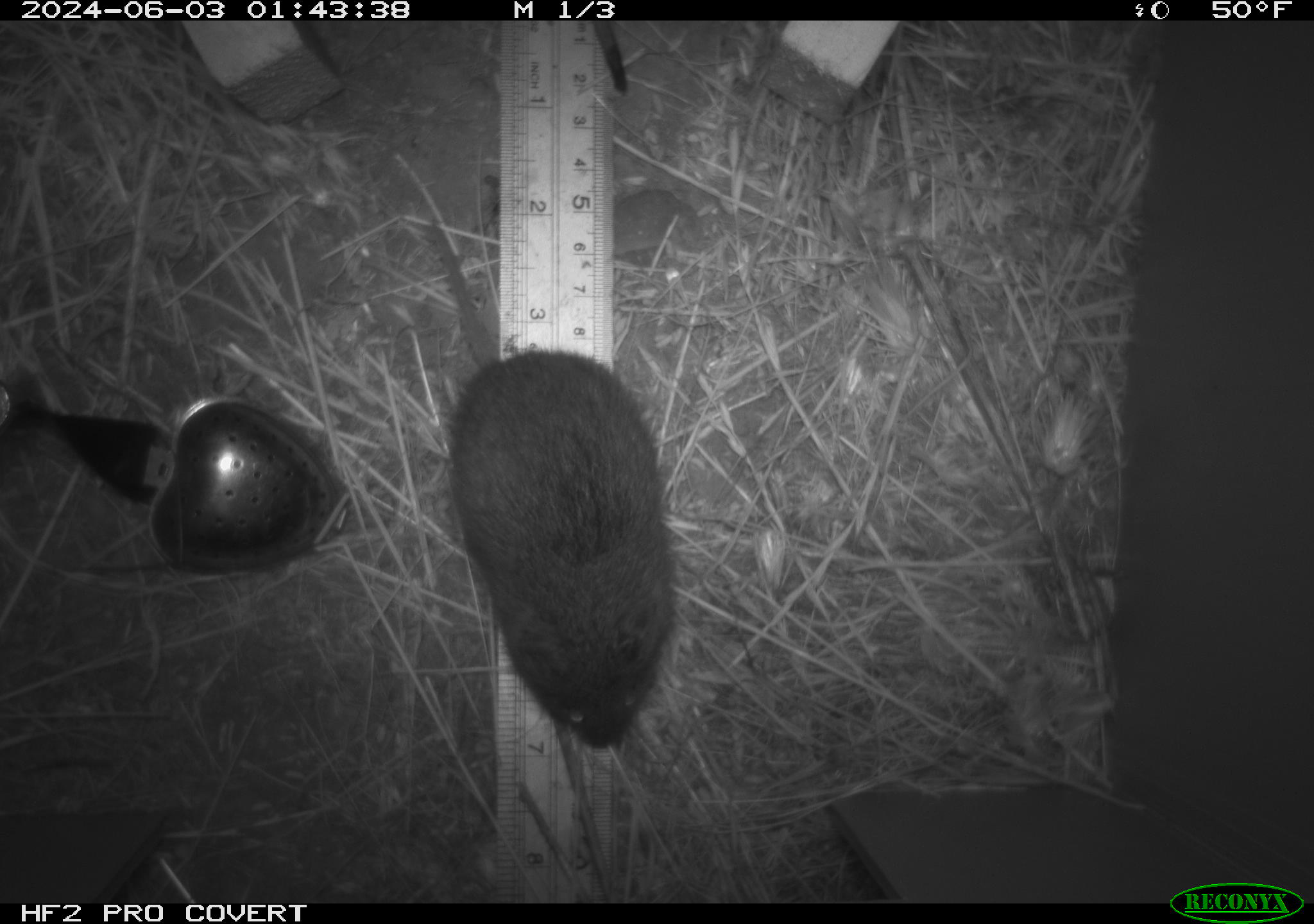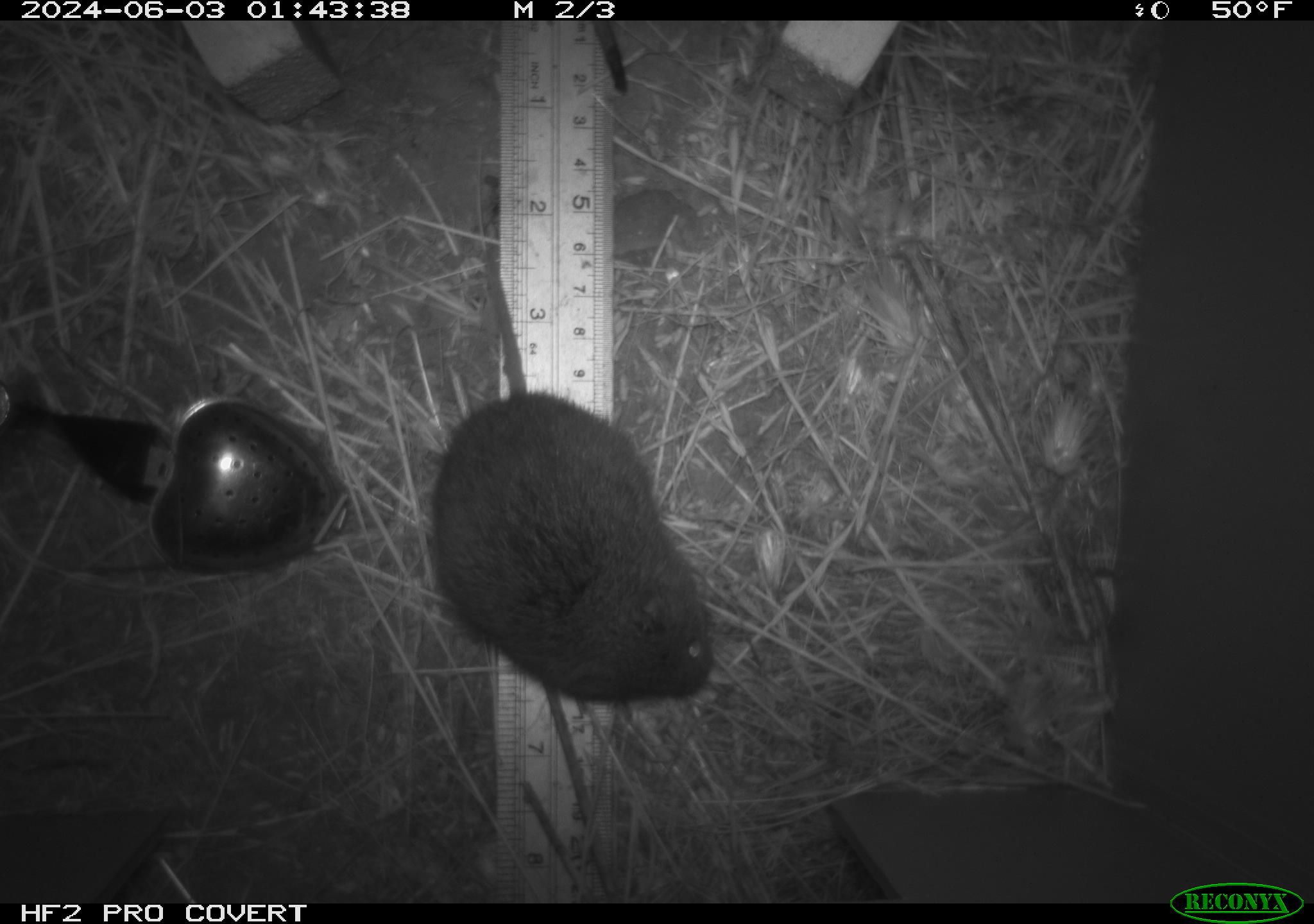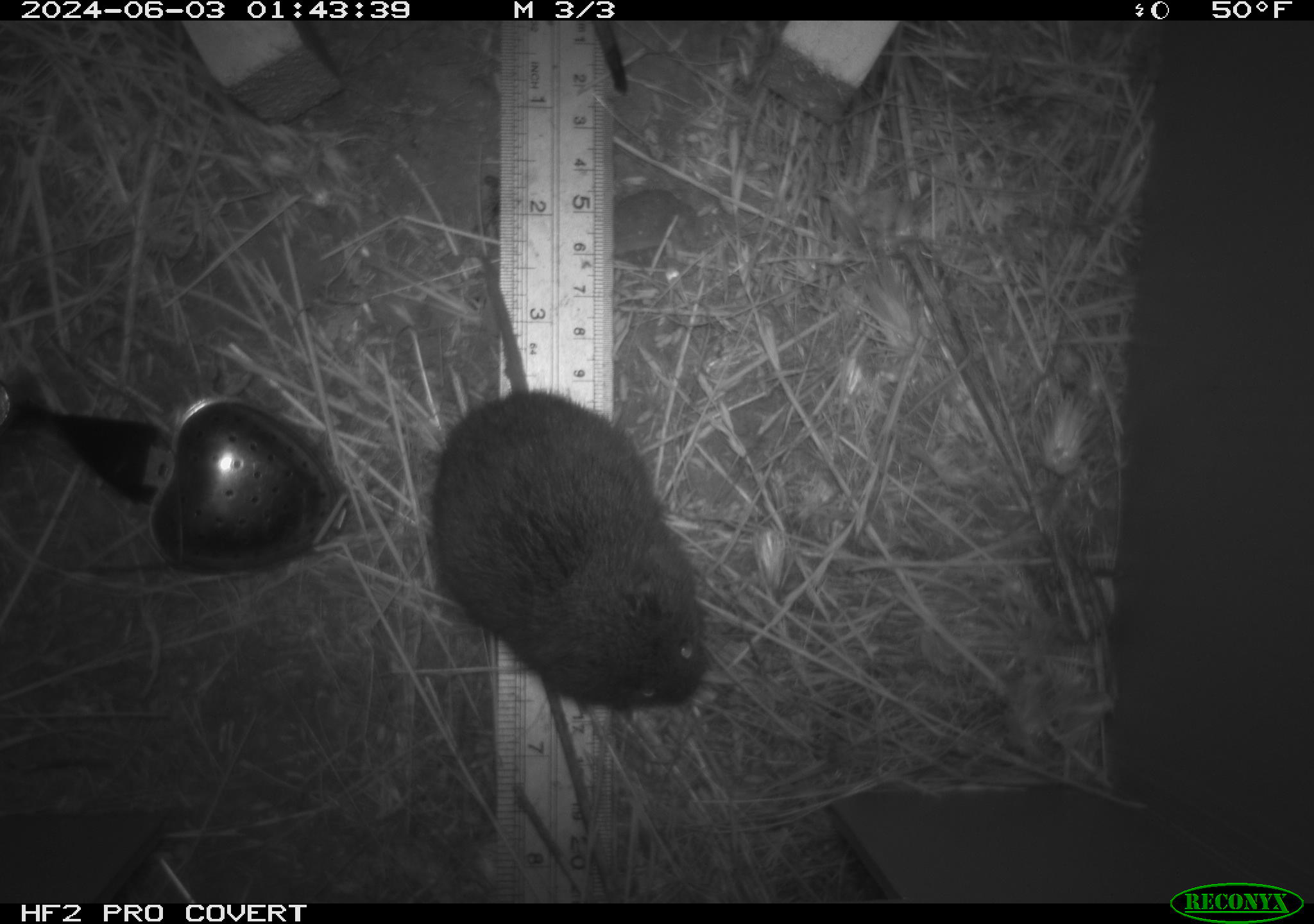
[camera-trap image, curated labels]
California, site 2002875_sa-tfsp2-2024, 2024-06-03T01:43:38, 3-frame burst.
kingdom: Animalia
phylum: Chordata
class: Mammalia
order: Rodentia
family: Cricetidae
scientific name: Arvicolinae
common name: voles, lemmings, and muskrats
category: arvicolinae subfamily